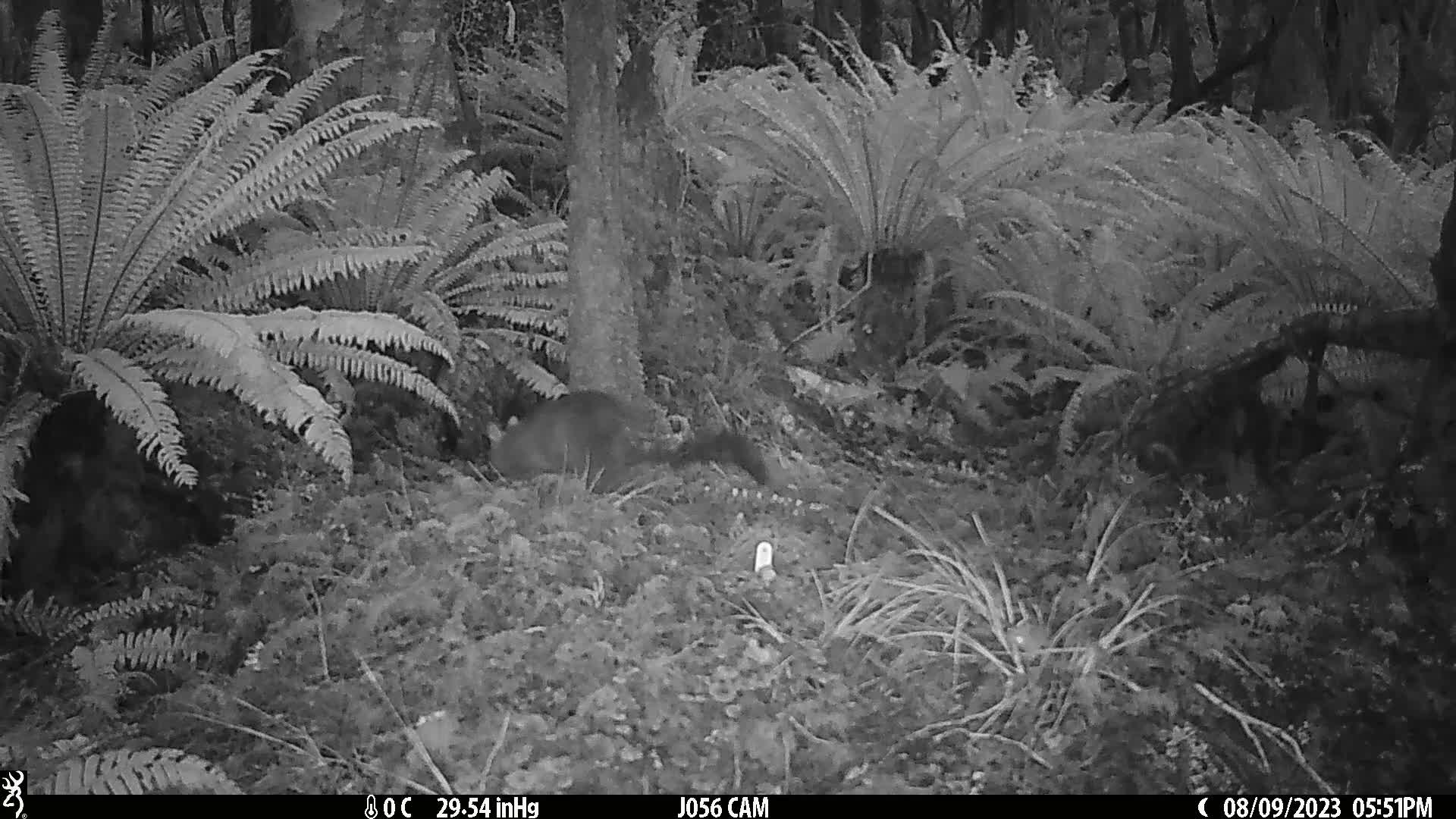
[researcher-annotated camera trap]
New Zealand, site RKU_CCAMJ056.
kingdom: Animalia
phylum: Chordata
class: Mammalia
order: Diprotodontia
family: Phalangeridae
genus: Trichosurus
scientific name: Trichosurus vulpecula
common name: common brushtail possum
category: possum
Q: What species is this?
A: Possum (common brushtail possum) (Trichosurus vulpecula).